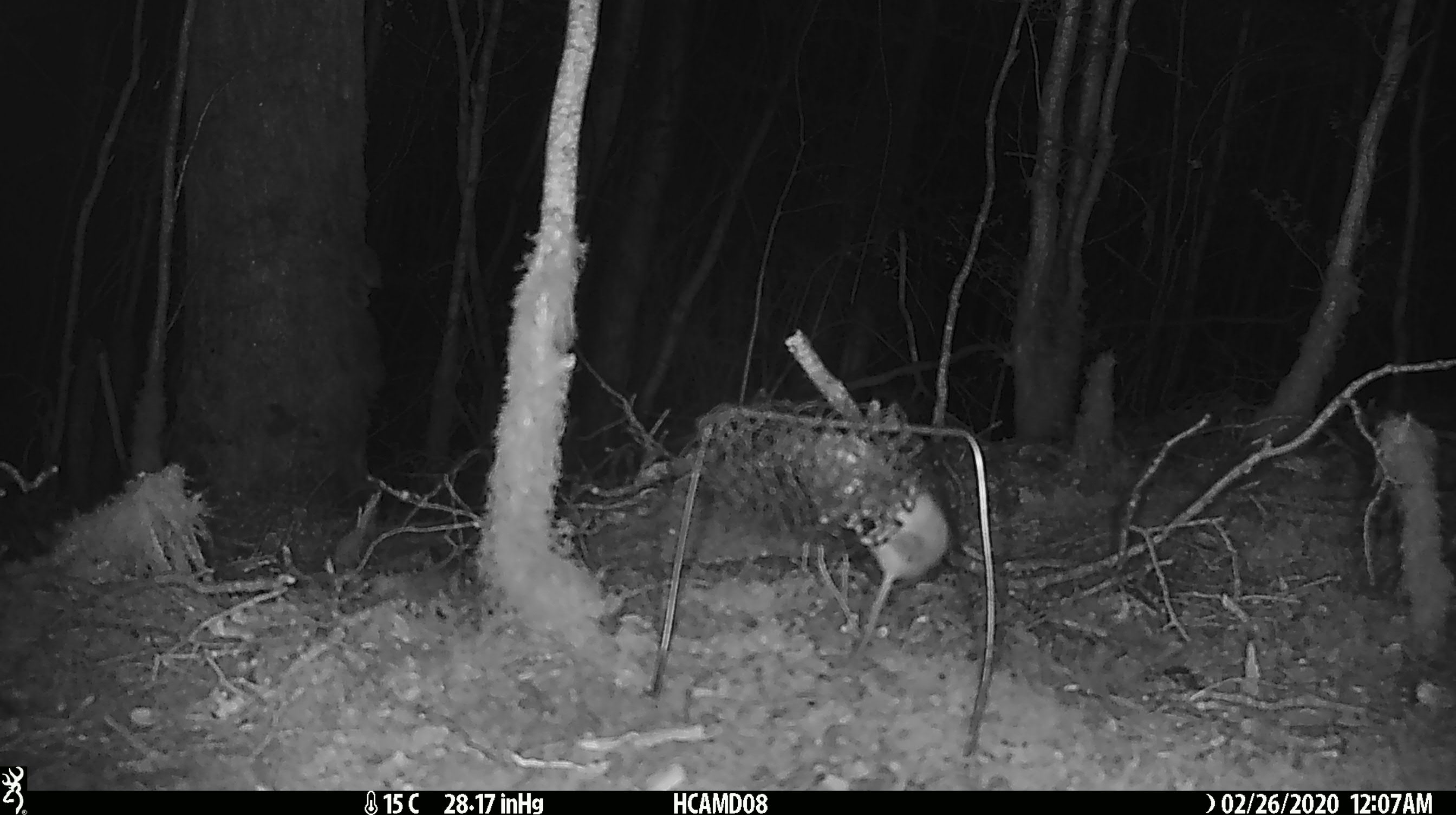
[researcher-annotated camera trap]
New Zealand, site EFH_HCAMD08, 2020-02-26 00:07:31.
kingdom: Animalia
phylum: Chordata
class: Mammalia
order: Rodentia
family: Muridae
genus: Mus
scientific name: Mus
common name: mouse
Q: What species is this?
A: Mouse (Mus).